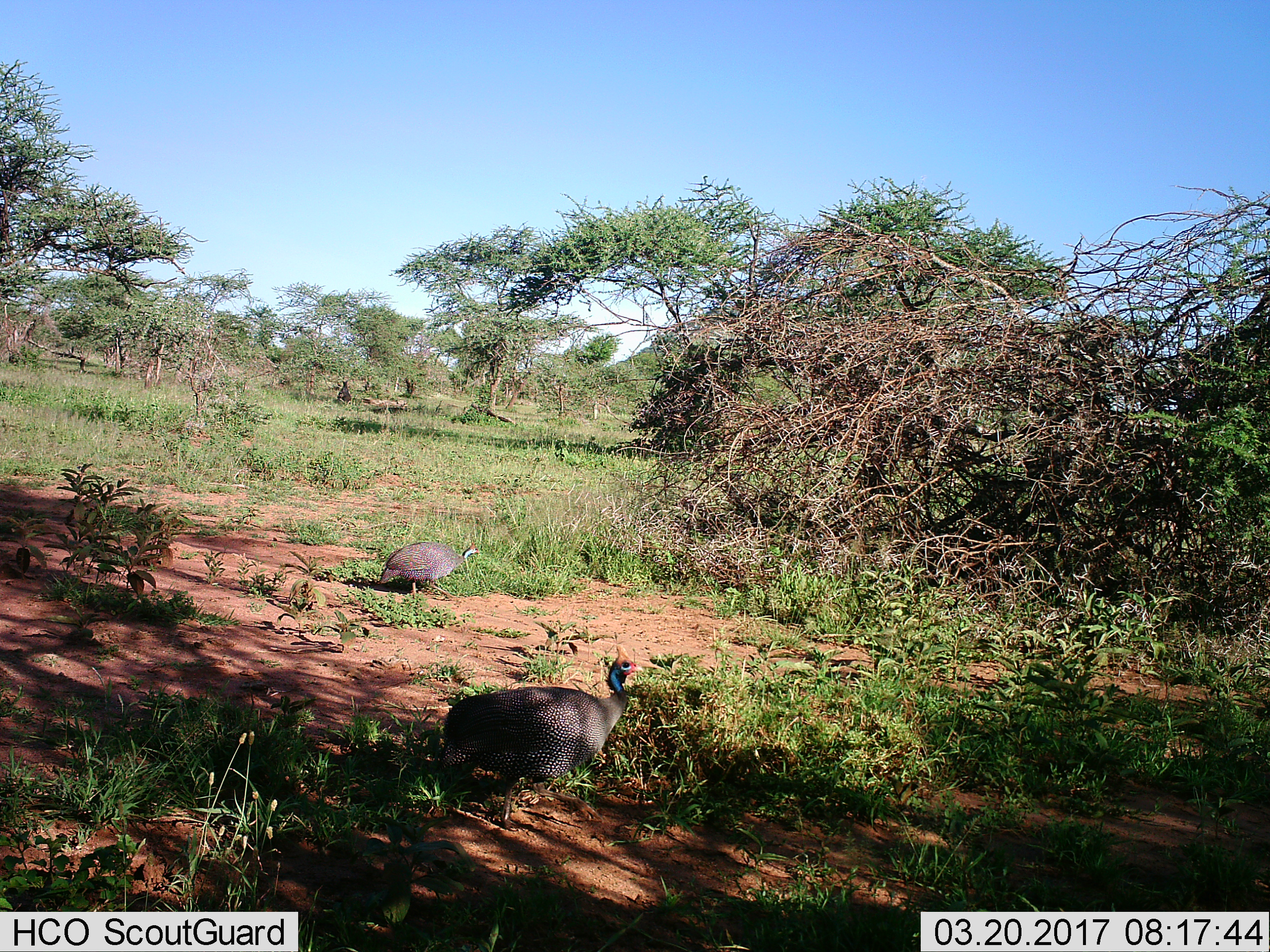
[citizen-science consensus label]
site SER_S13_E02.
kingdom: Animalia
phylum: Chordata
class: Aves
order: Galliformes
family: Numididae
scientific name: Numididae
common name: guineafowl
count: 2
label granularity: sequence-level